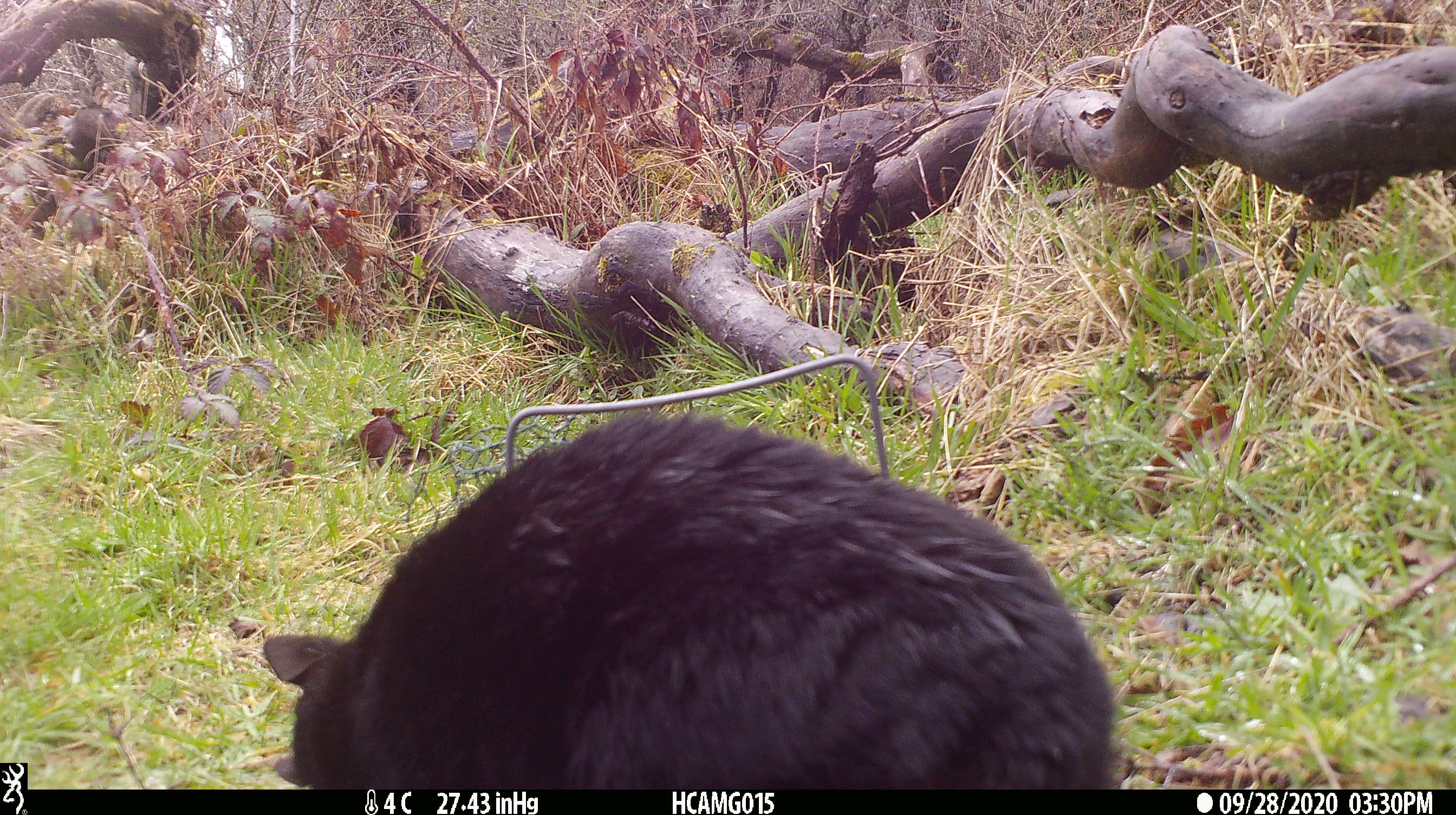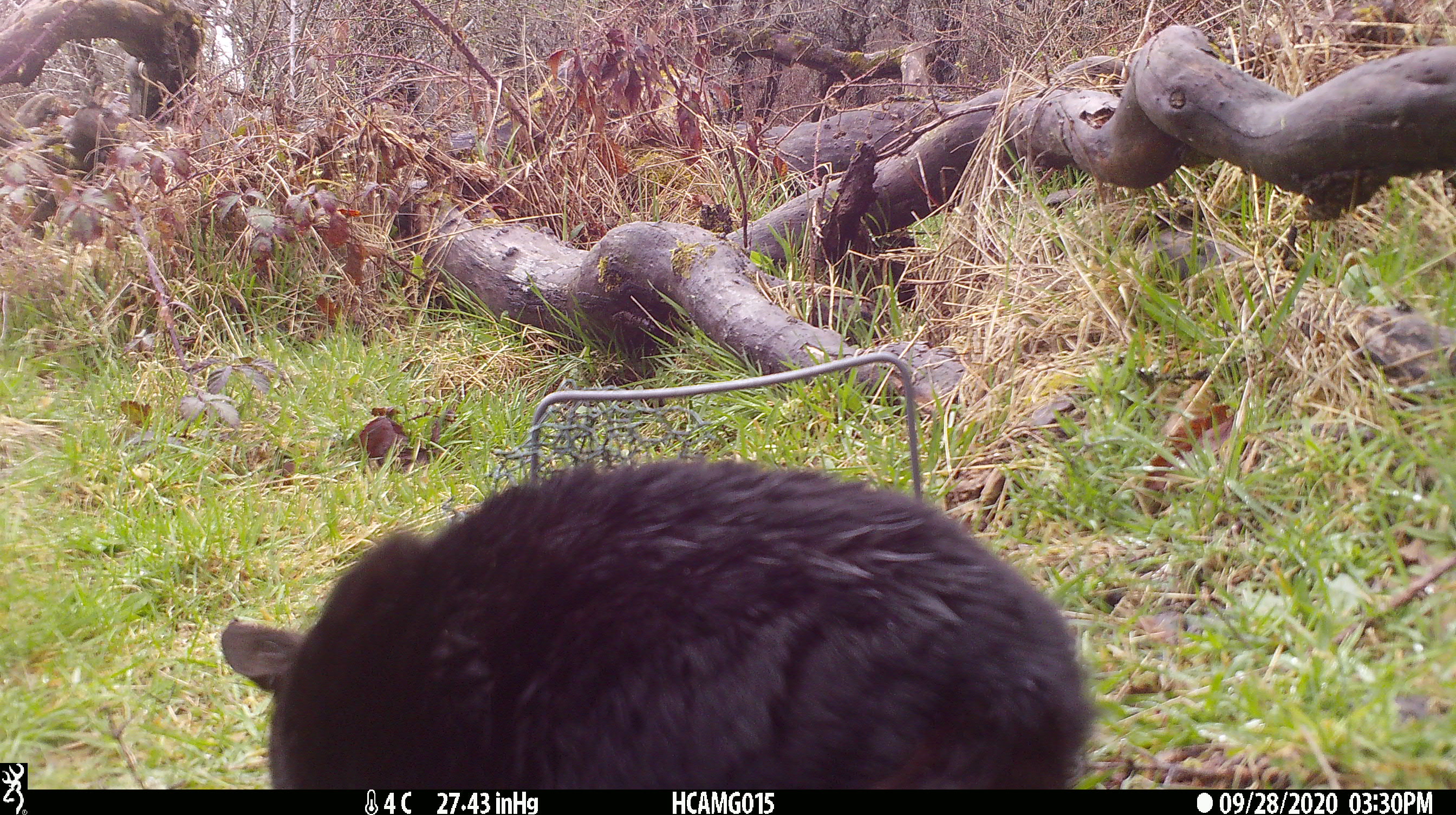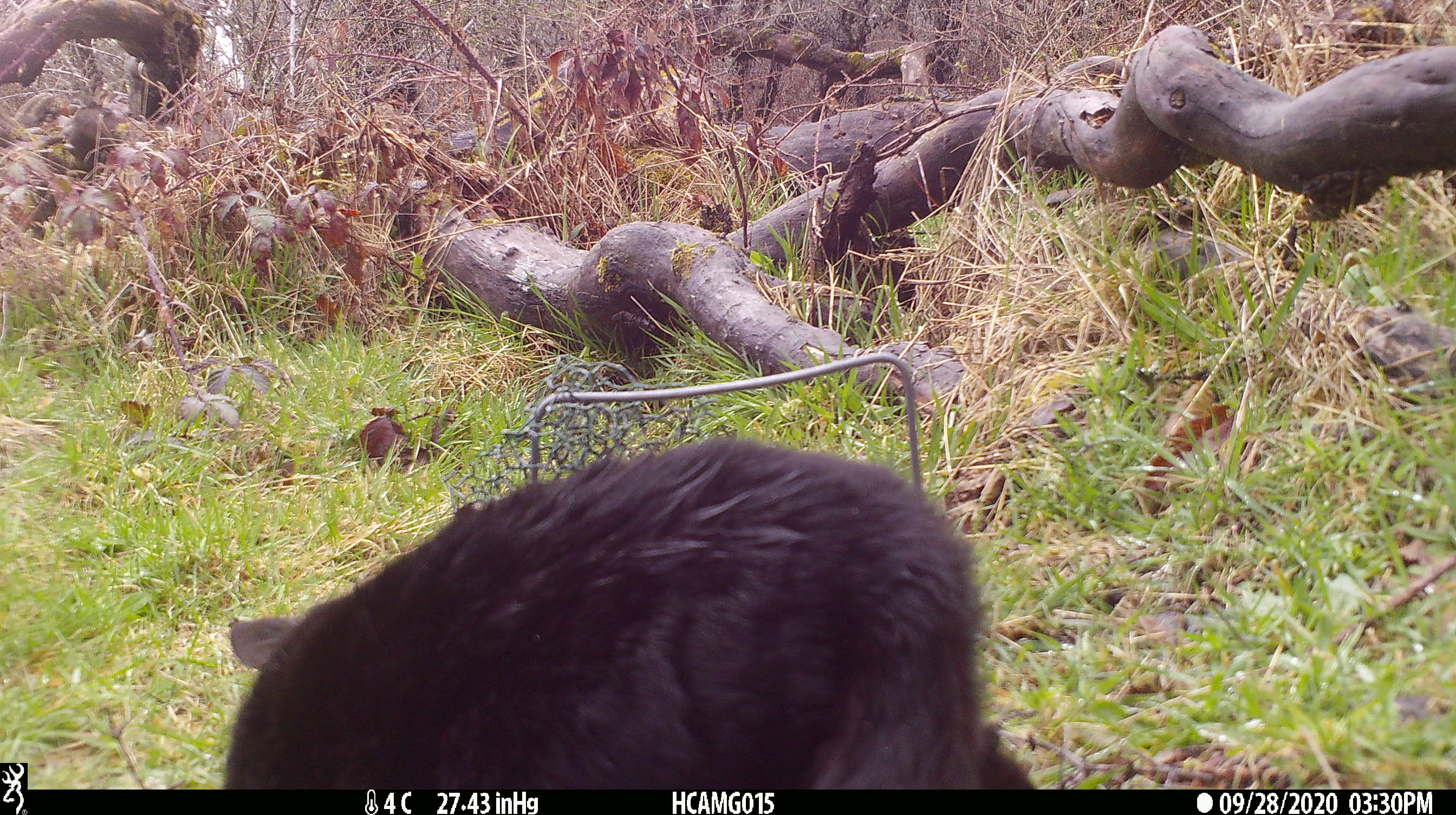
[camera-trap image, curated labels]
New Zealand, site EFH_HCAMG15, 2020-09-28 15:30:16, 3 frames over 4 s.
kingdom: Animalia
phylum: Chordata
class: Mammalia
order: Carnivora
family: Felidae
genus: Felis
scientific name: Felis catus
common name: domestic cat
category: cat